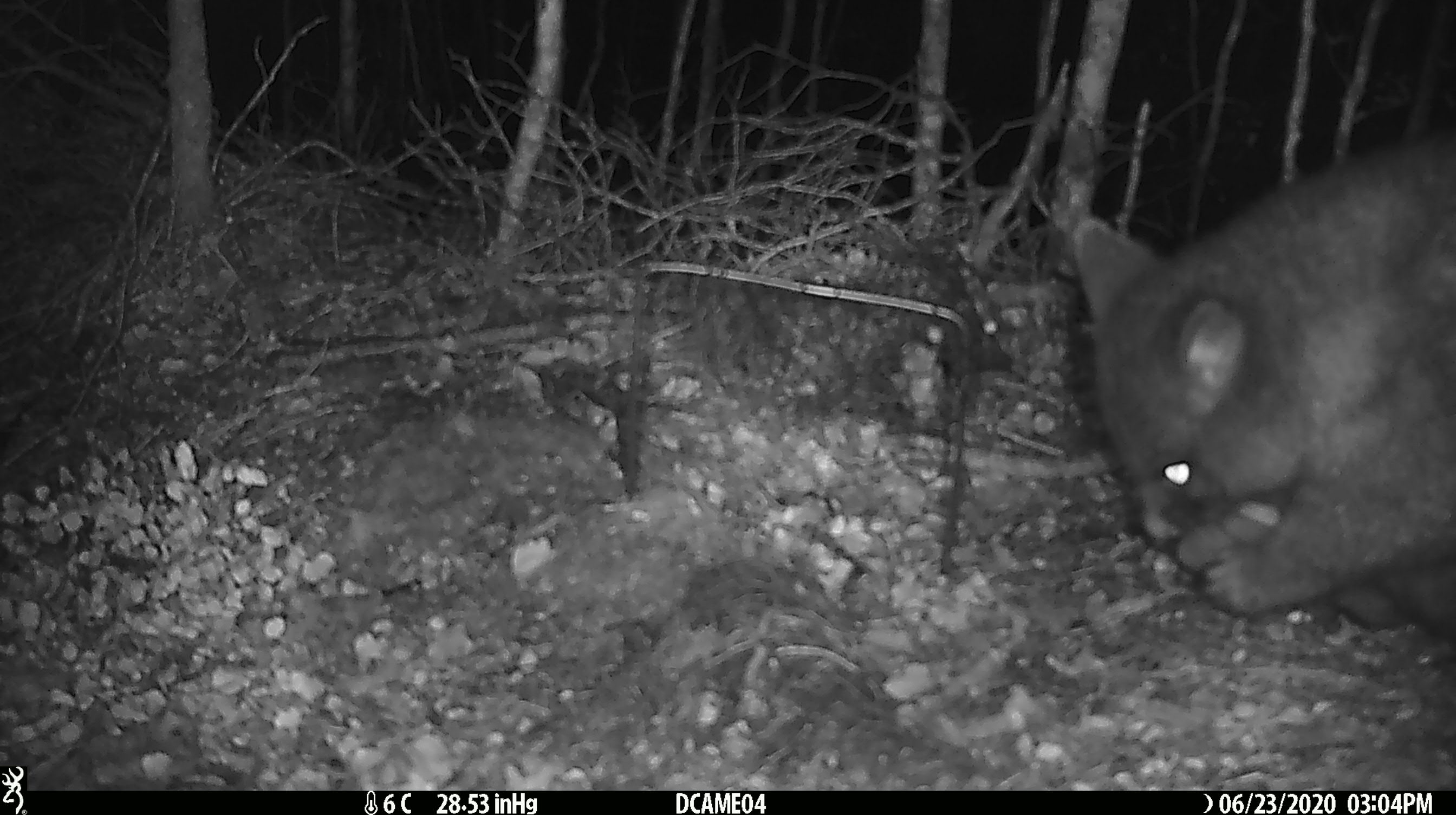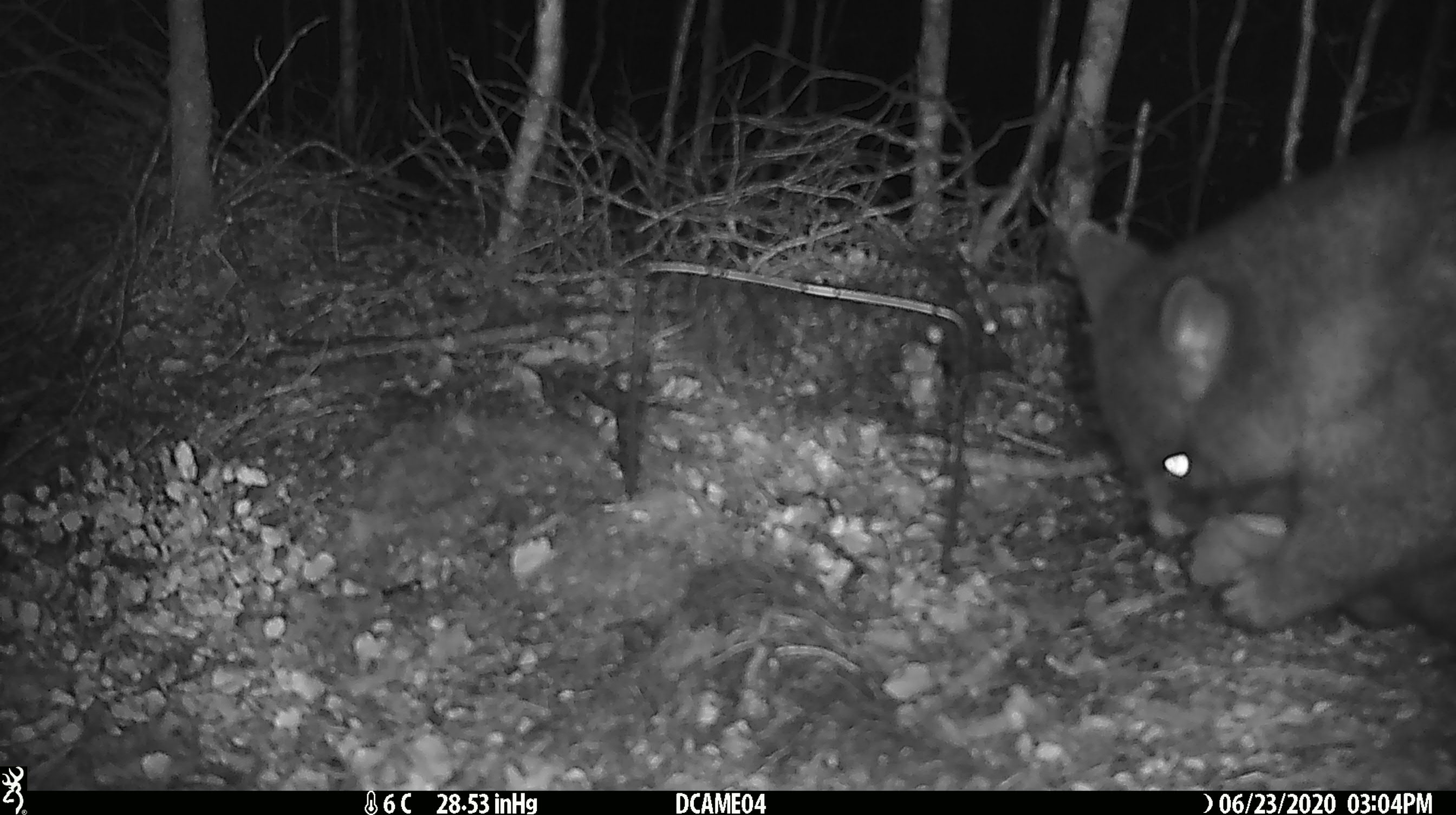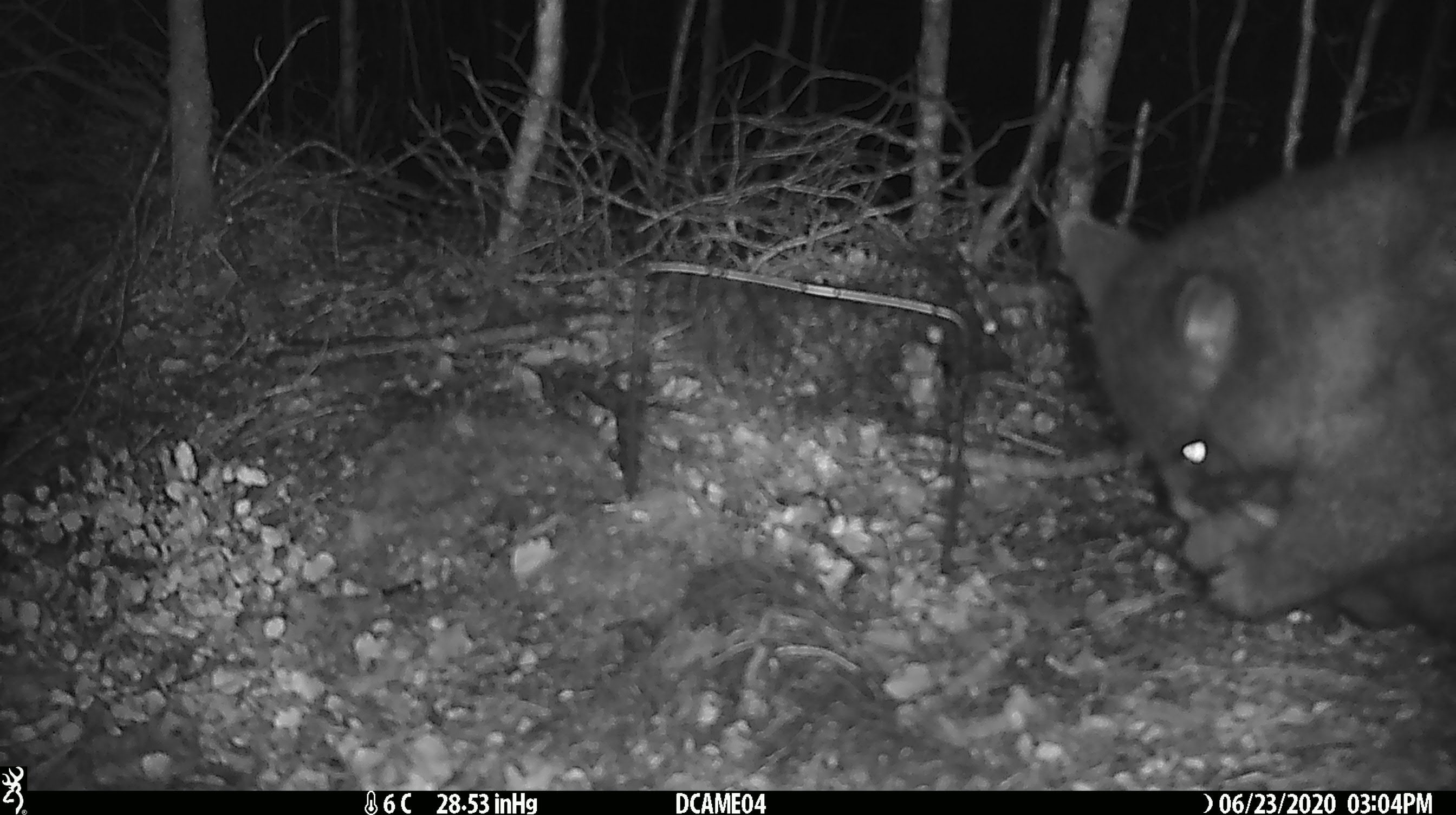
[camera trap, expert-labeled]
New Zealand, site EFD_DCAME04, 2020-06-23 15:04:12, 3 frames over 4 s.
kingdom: Animalia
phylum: Chordata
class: Mammalia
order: Diprotodontia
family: Phalangeridae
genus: Trichosurus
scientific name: Trichosurus vulpecula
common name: common brushtail possum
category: possum